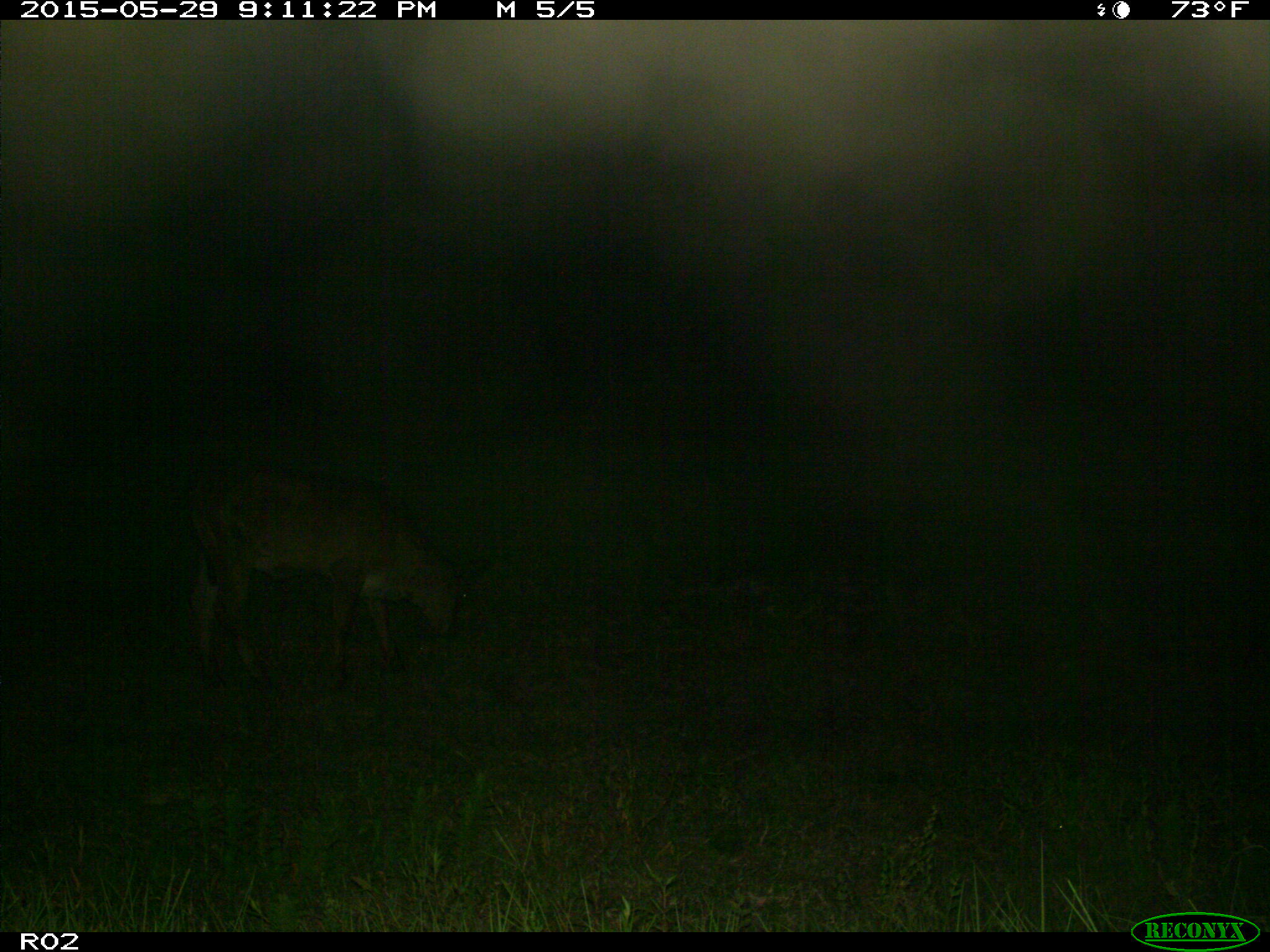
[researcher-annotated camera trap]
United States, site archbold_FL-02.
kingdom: Animalia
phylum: Chordata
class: Mammalia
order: Artiodactyla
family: Bovidae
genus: Bos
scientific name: Bos taurus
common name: domestic cow